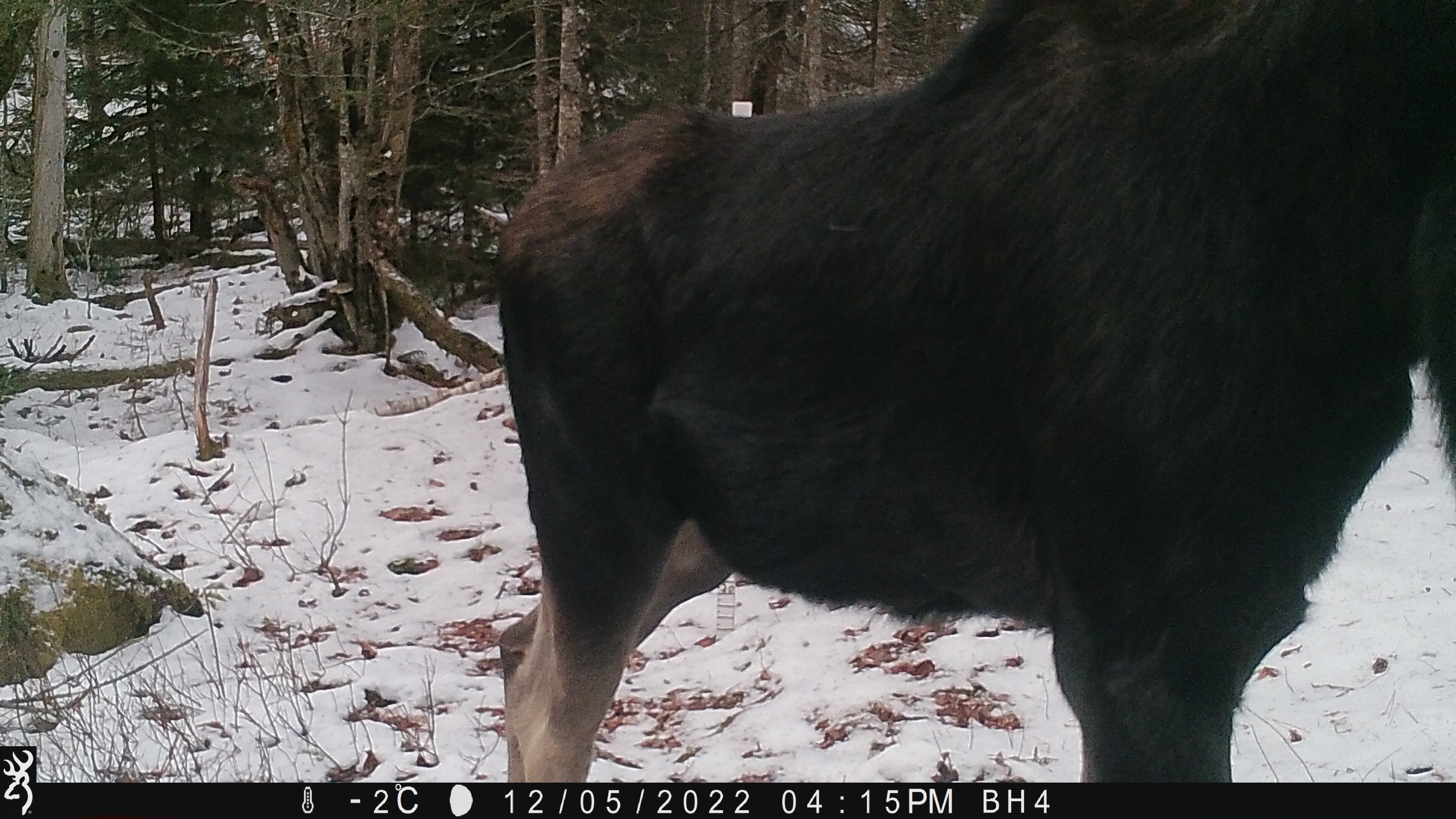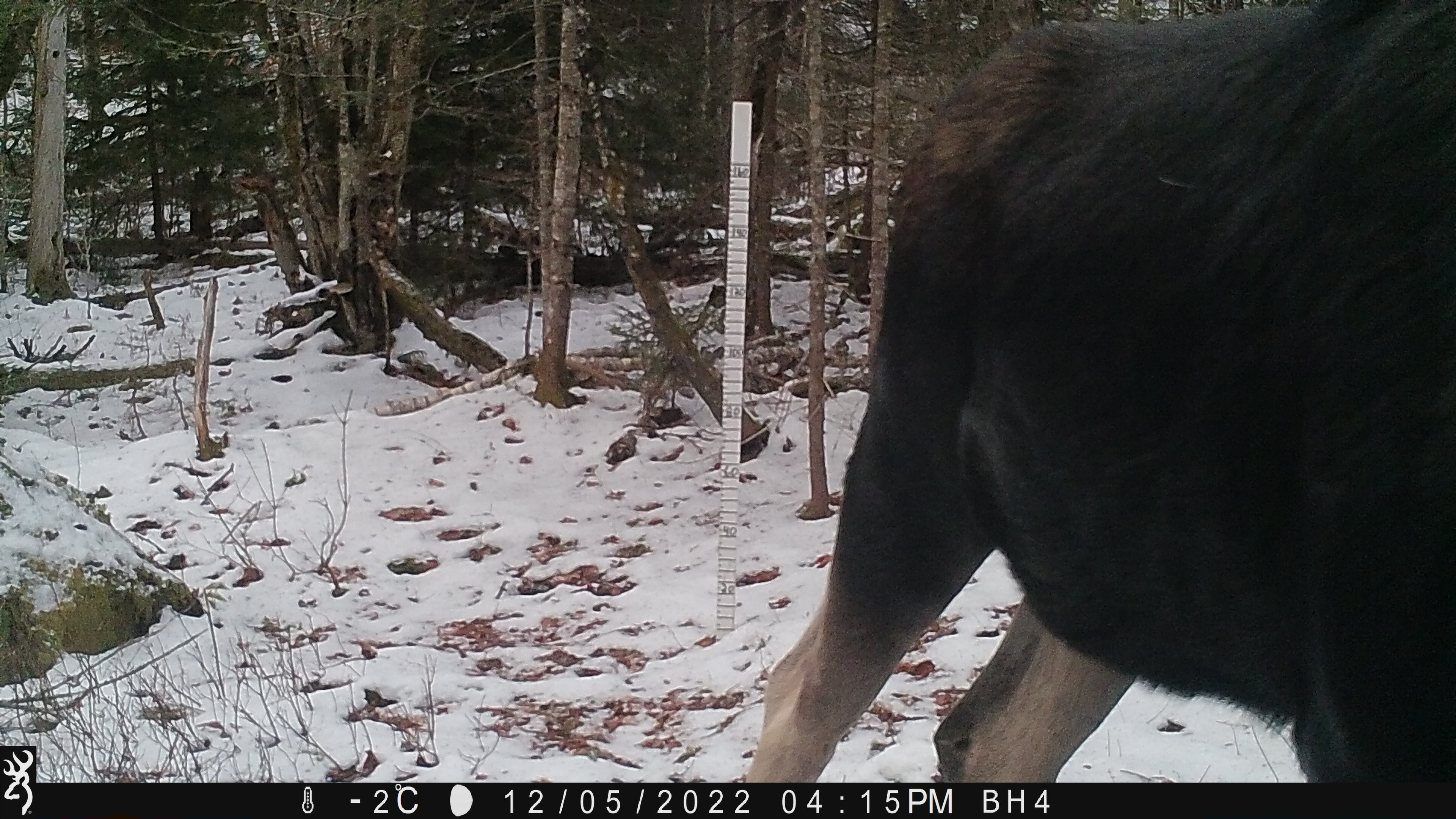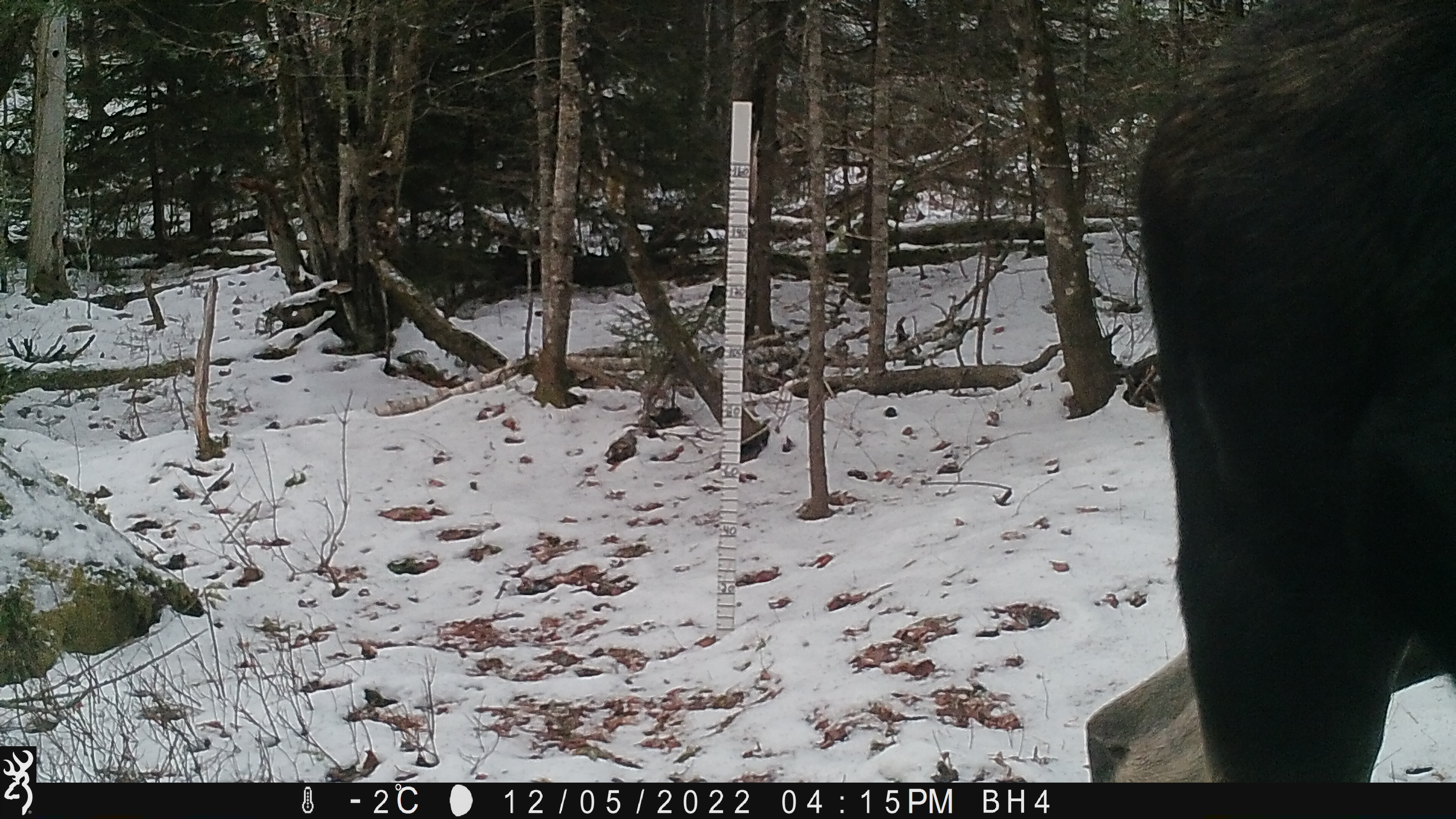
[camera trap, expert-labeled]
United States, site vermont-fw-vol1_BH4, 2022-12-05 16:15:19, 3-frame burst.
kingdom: Animalia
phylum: Chordata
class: Mammalia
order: Artiodactyla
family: Cervidae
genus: Alces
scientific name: Alces alces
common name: moose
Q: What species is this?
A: Moose (Alces alces).